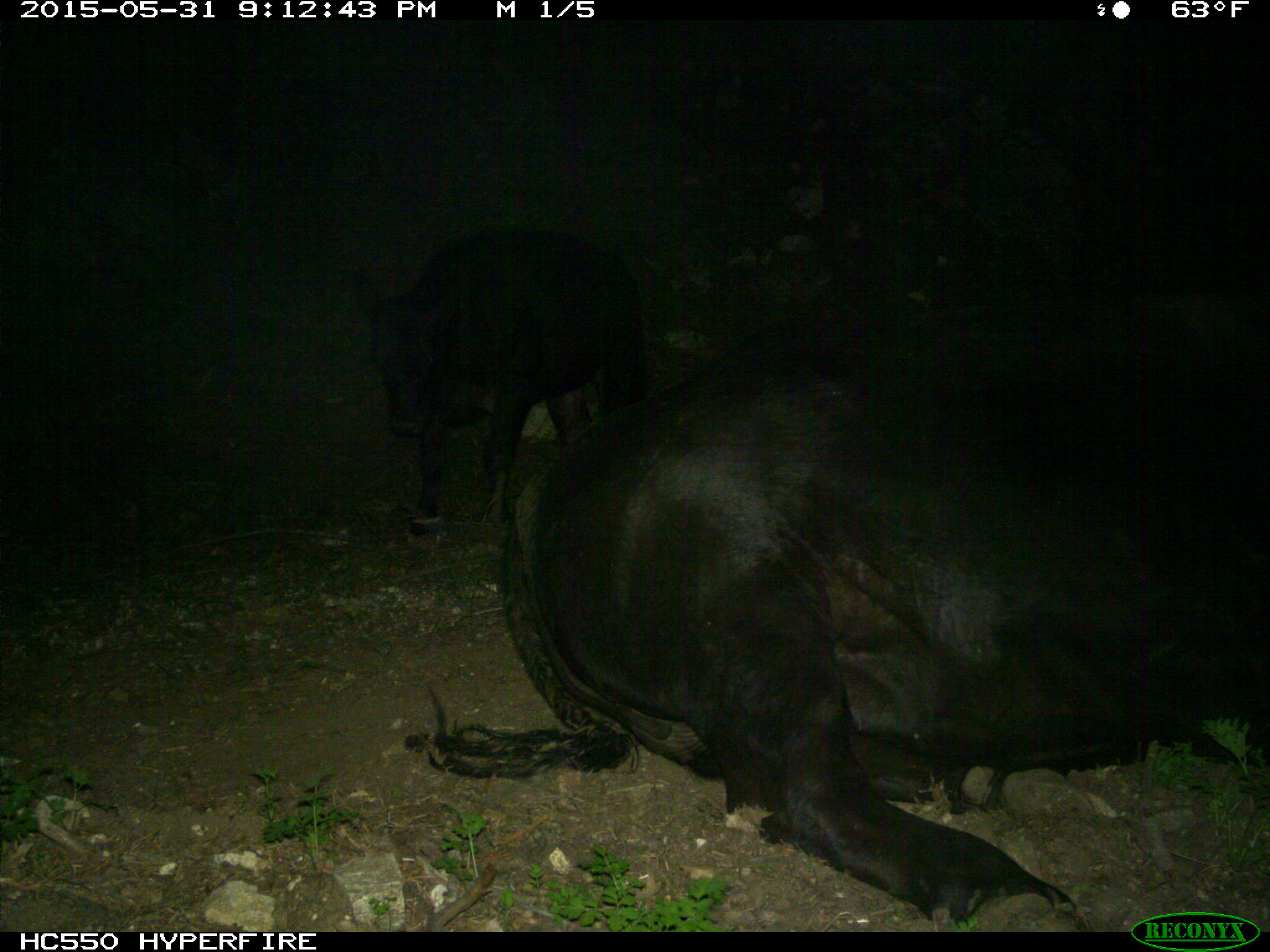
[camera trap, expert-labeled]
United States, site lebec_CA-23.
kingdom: Animalia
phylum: Chordata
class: Mammalia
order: Artiodactyla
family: Bovidae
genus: Bos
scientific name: Bos taurus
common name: domestic cow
Bos taurus (domestic cow).